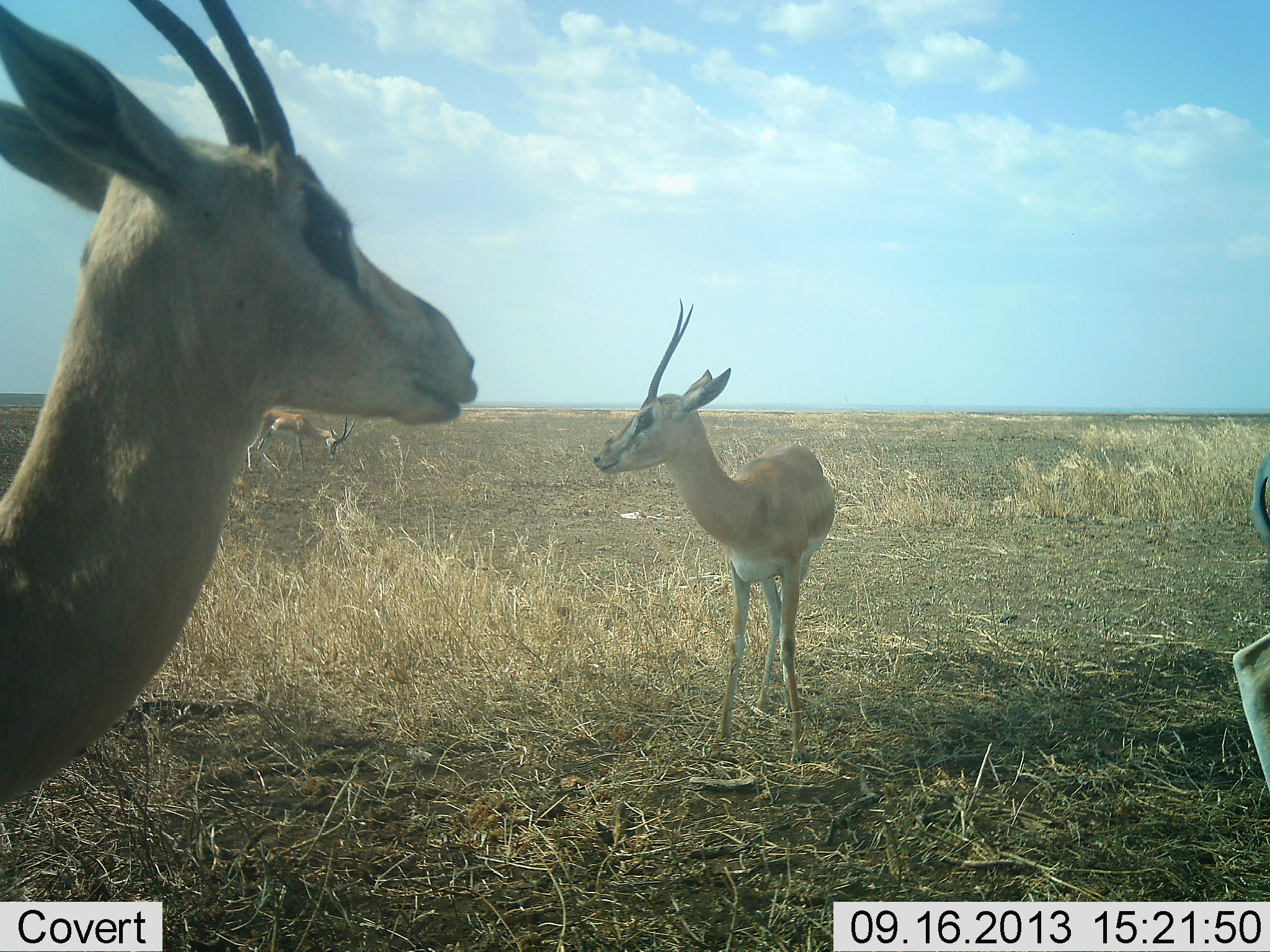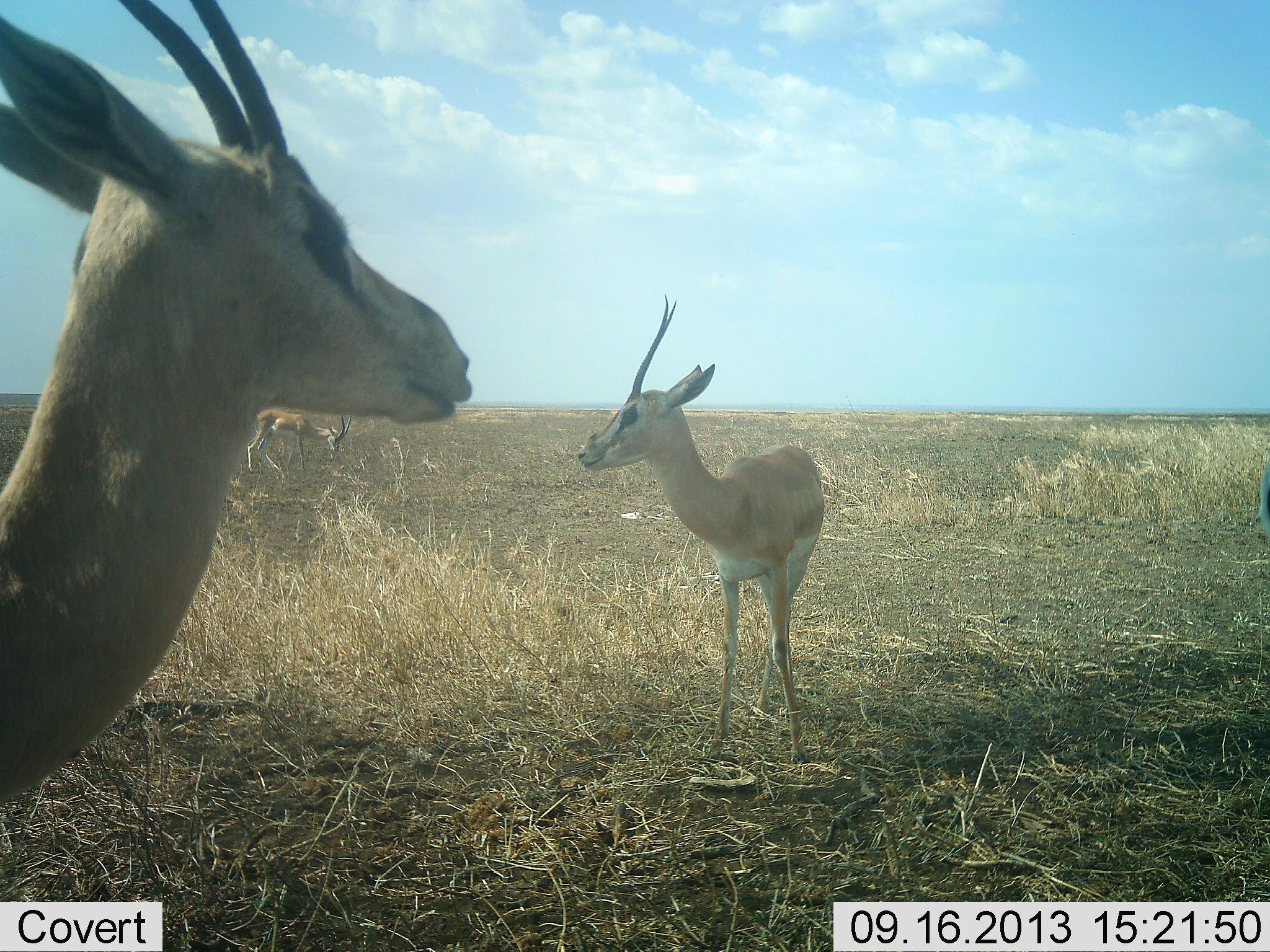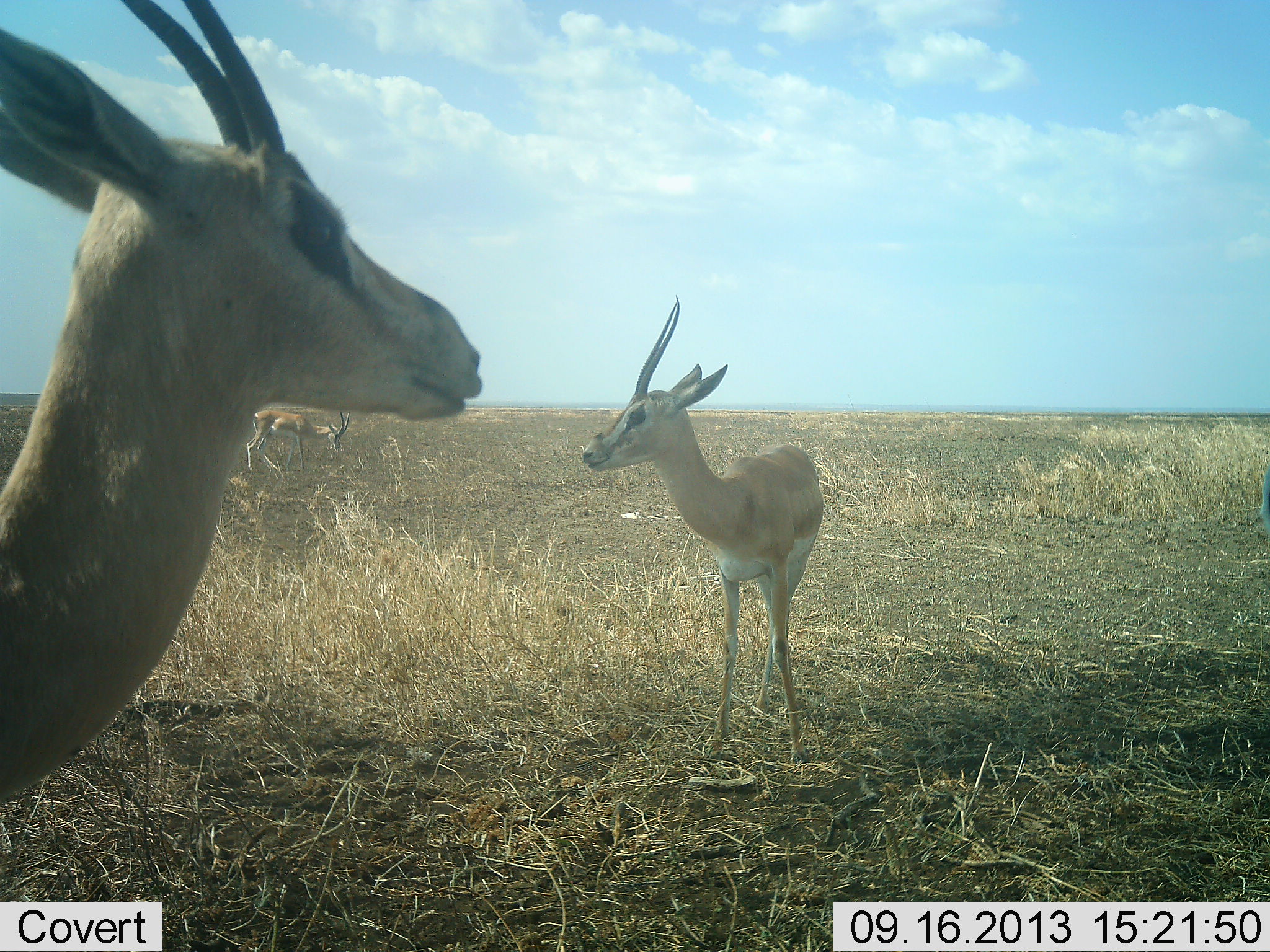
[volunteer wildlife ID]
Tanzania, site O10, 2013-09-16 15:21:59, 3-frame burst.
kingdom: Animalia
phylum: Chordata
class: Mammalia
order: Artiodactyla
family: Bovidae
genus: Nanger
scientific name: Nanger granti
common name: grant's gazelle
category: gazellegrants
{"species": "gazellegrants (grant's gazelle) (Nanger granti)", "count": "4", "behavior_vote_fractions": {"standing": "80%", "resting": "0%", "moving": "20%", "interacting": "5%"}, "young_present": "5%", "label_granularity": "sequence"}